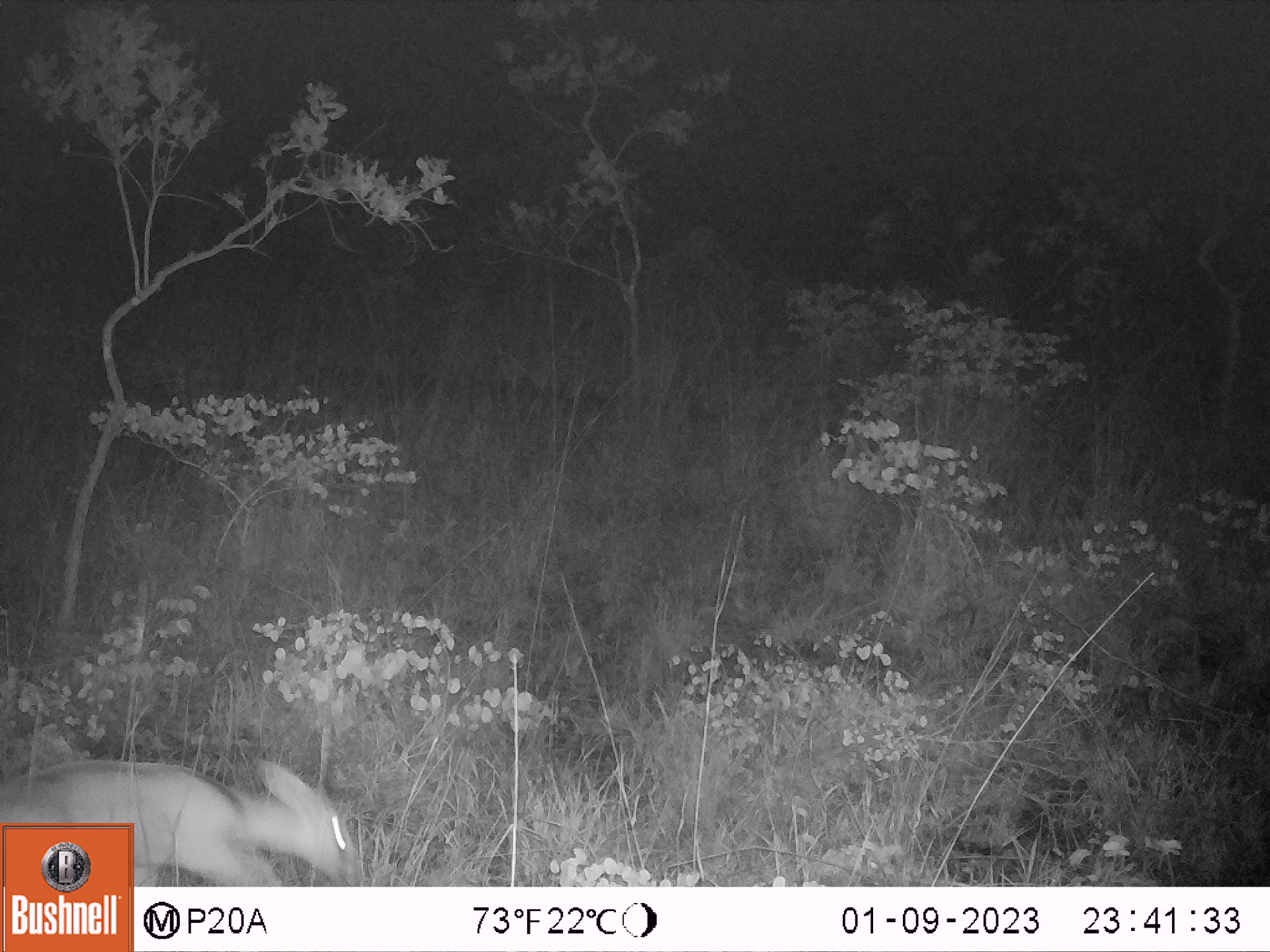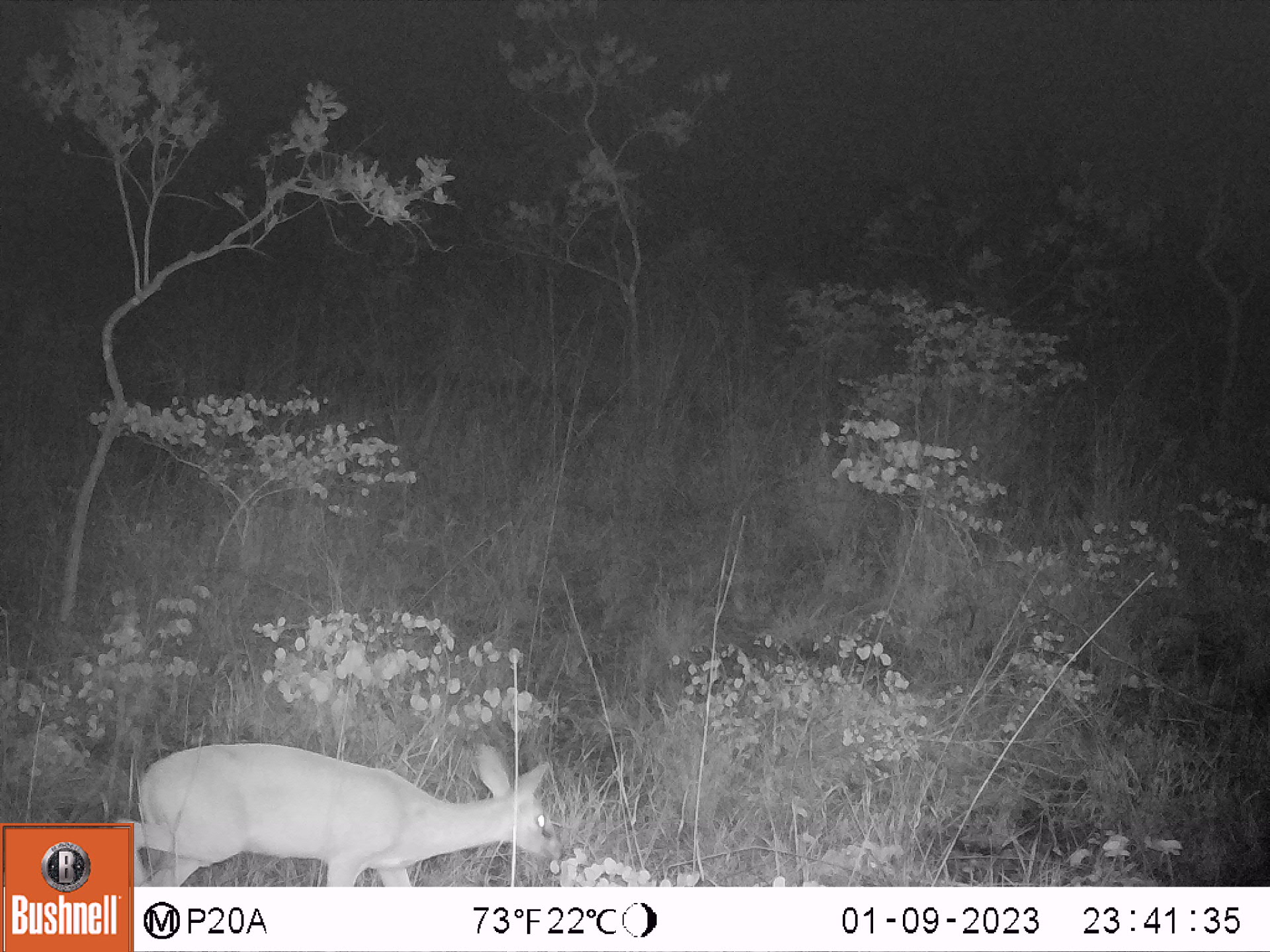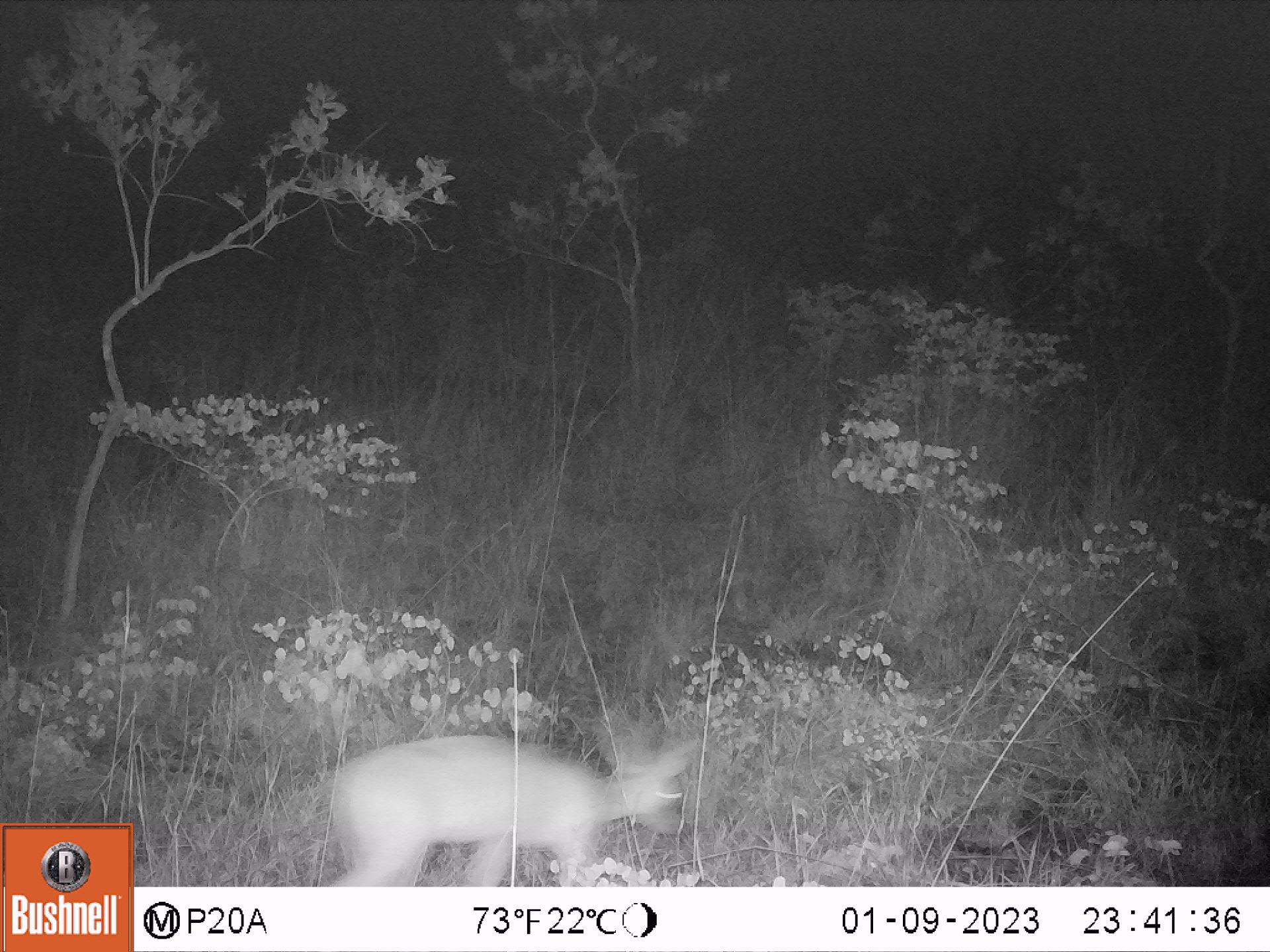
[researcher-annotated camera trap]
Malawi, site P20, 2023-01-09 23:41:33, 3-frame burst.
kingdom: Animalia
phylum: Chordata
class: Mammalia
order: Artiodactyla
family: Bovidae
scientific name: Antilopinae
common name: small antelope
Small antelope (Antilopinae), count 1.